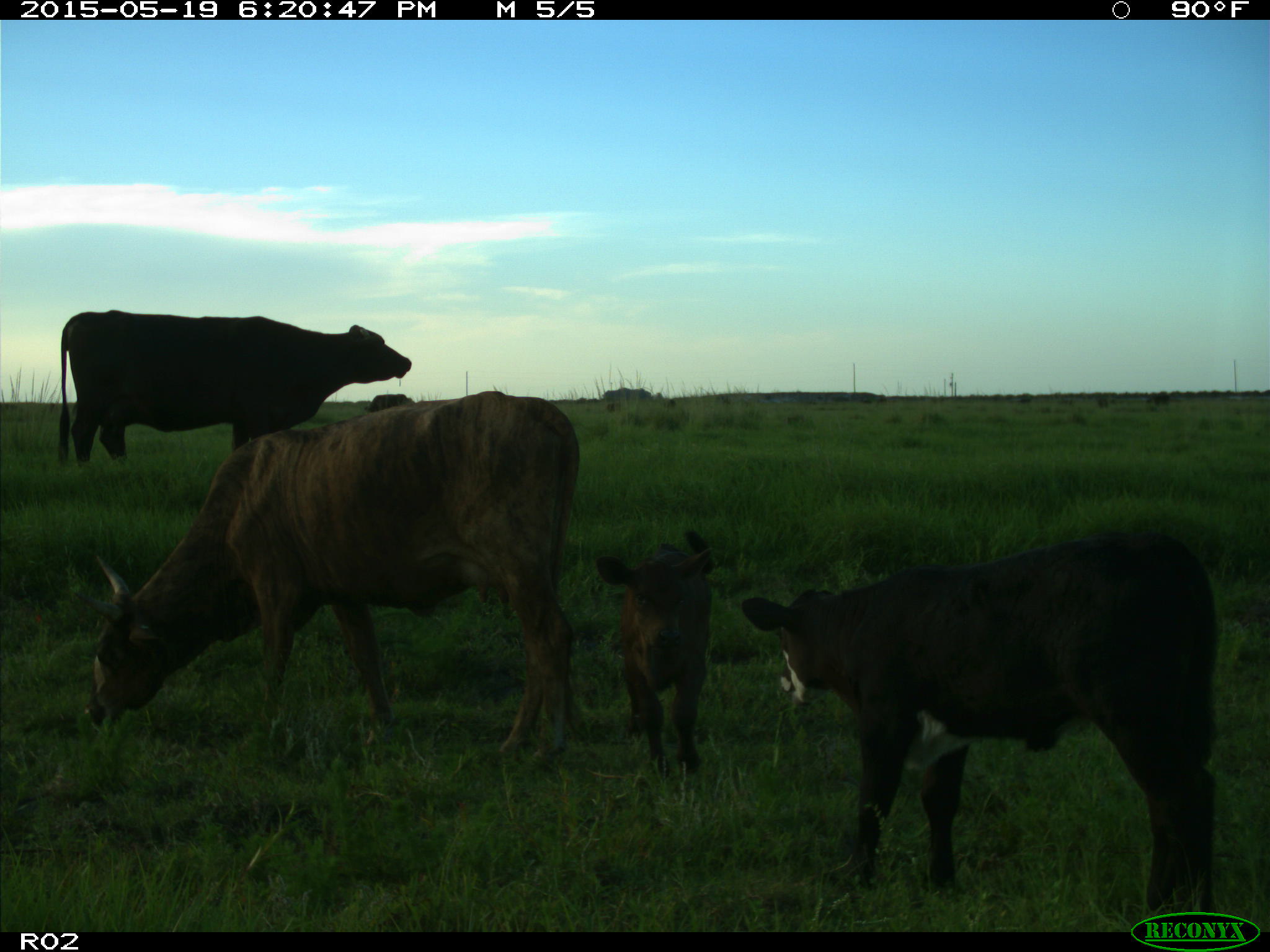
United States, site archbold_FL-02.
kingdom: Animalia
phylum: Chordata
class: Mammalia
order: Artiodactyla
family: Bovidae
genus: Bos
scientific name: Bos taurus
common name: domestic cow